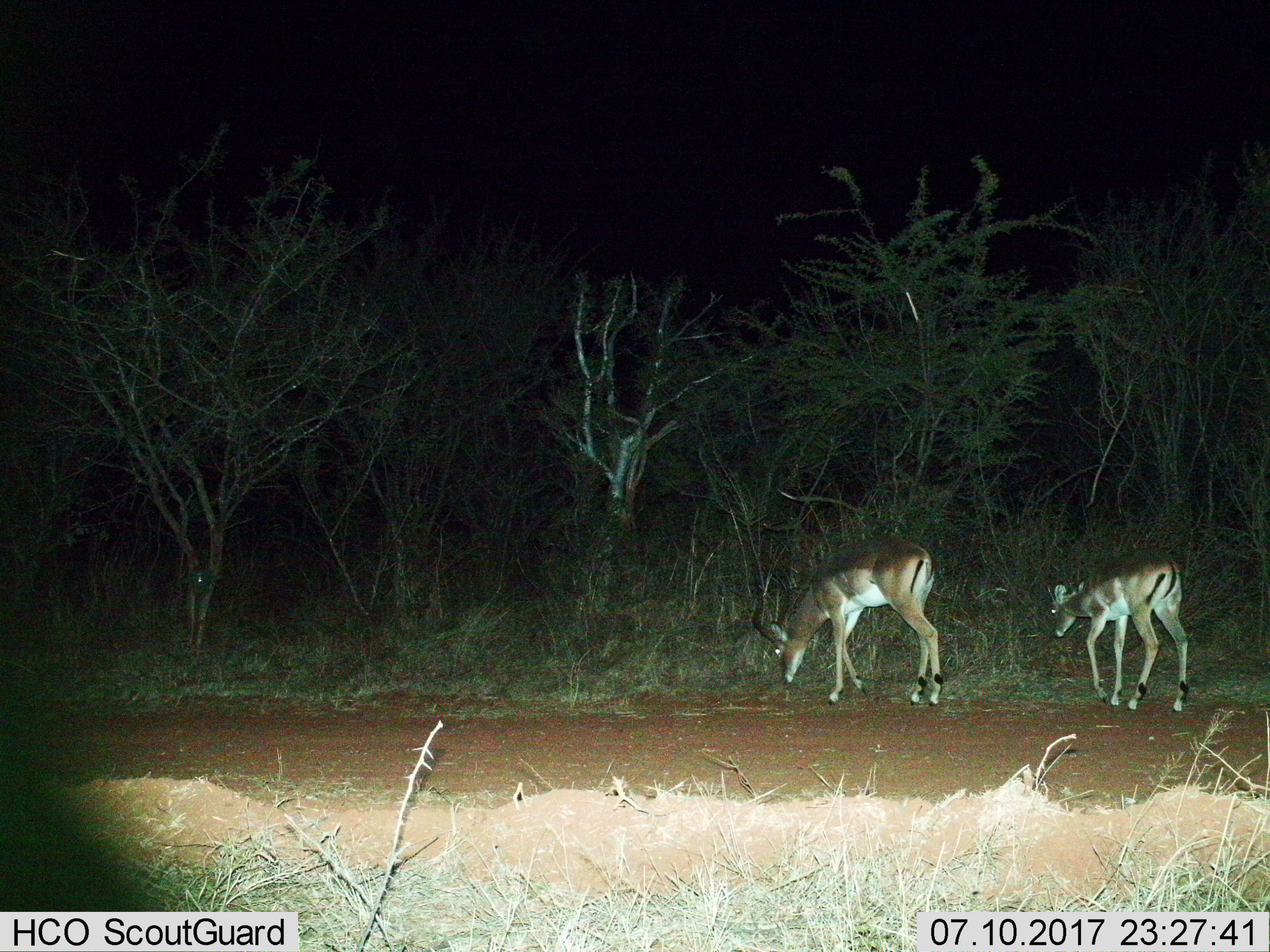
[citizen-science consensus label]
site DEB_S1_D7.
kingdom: Animalia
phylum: Chordata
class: Mammalia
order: Artiodactyla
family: Bovidae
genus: Aepyceros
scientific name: Aepyceros melampus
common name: impala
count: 2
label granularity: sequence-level